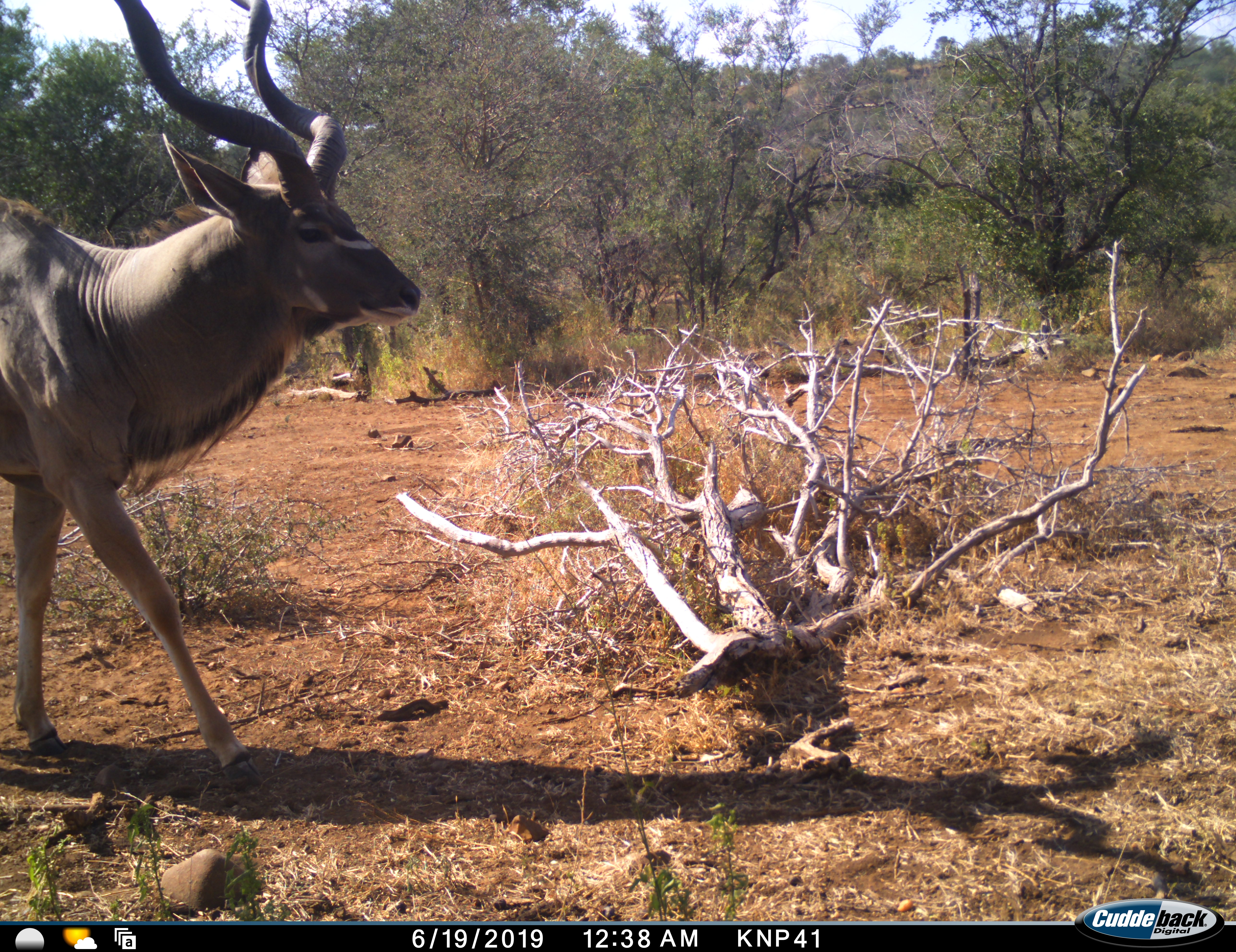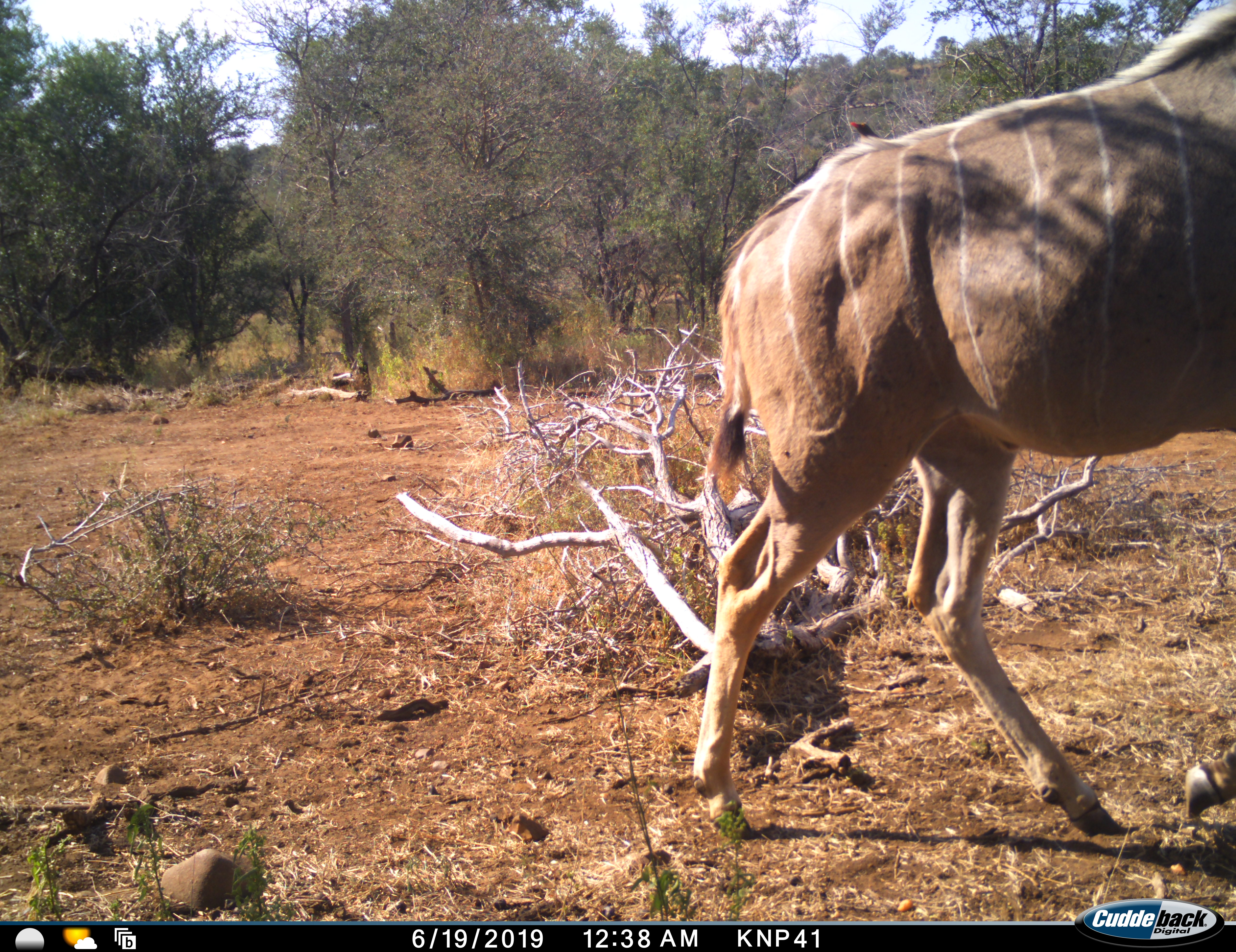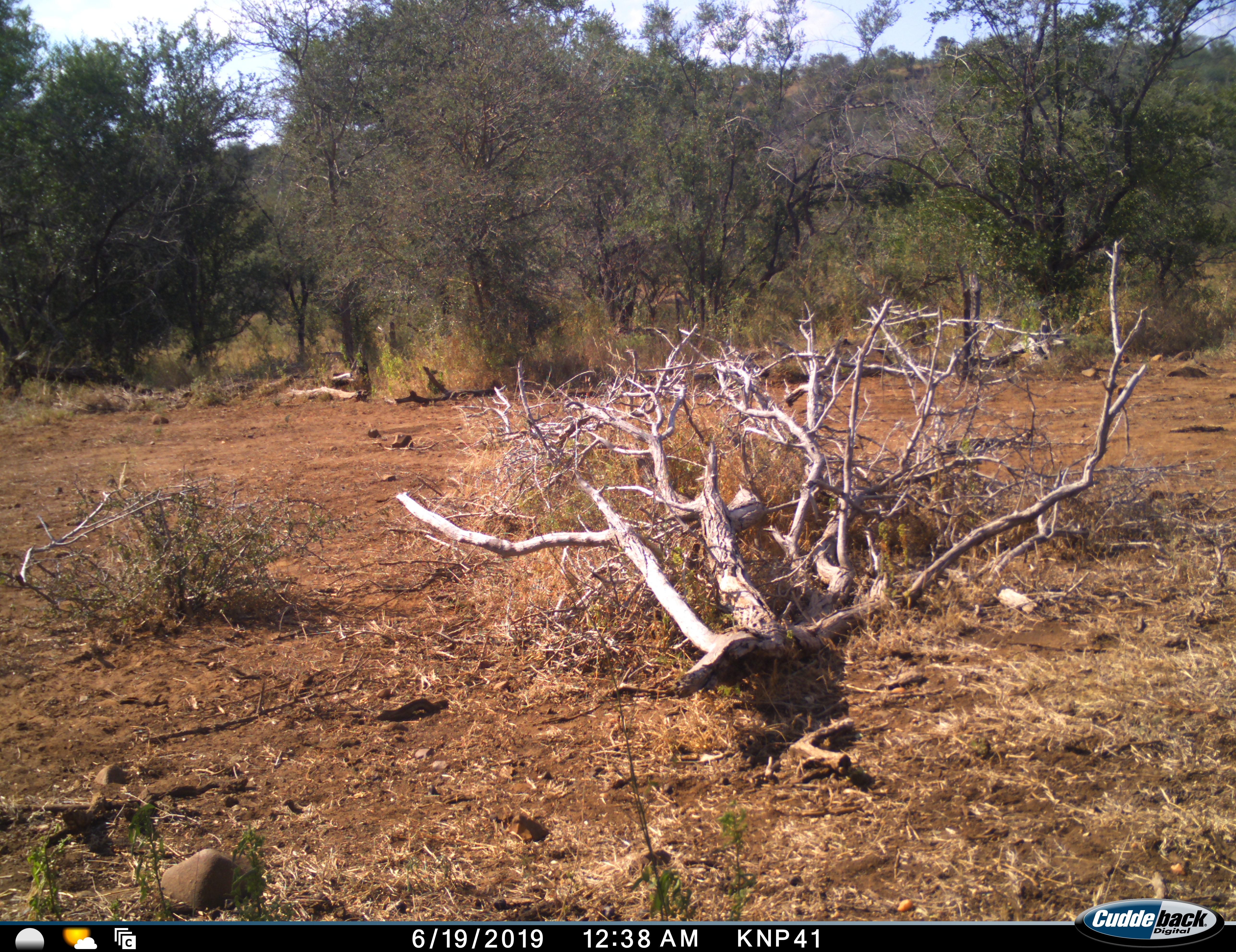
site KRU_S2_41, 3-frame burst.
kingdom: Animalia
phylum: Chordata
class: Mammalia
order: Artiodactyla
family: Bovidae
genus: Tragelaphus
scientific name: Tragelaphus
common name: kudu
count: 1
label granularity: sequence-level